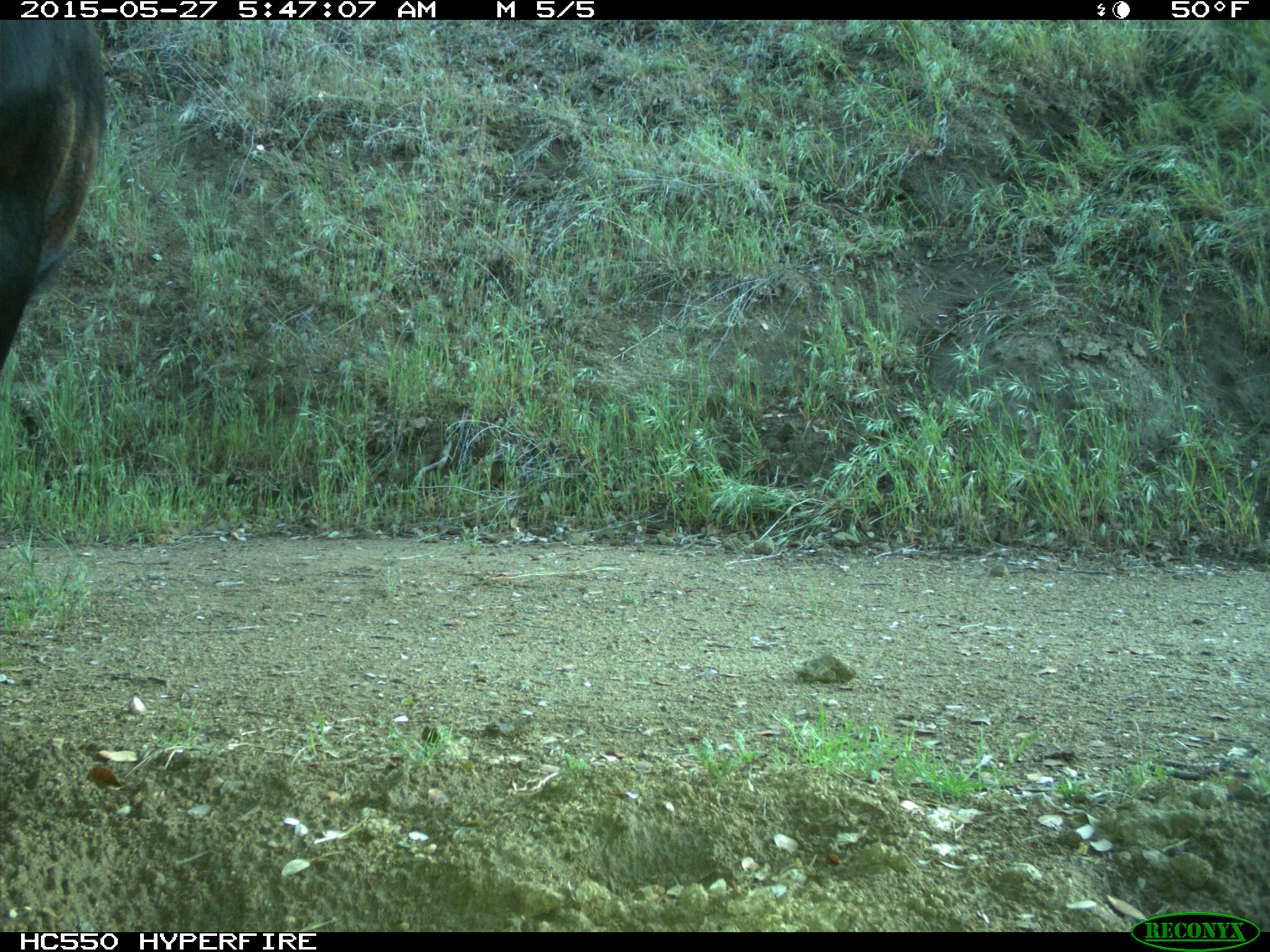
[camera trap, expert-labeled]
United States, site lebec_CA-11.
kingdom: Animalia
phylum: Chordata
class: Mammalia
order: Artiodactyla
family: Bovidae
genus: Bos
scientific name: Bos taurus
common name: domestic cow